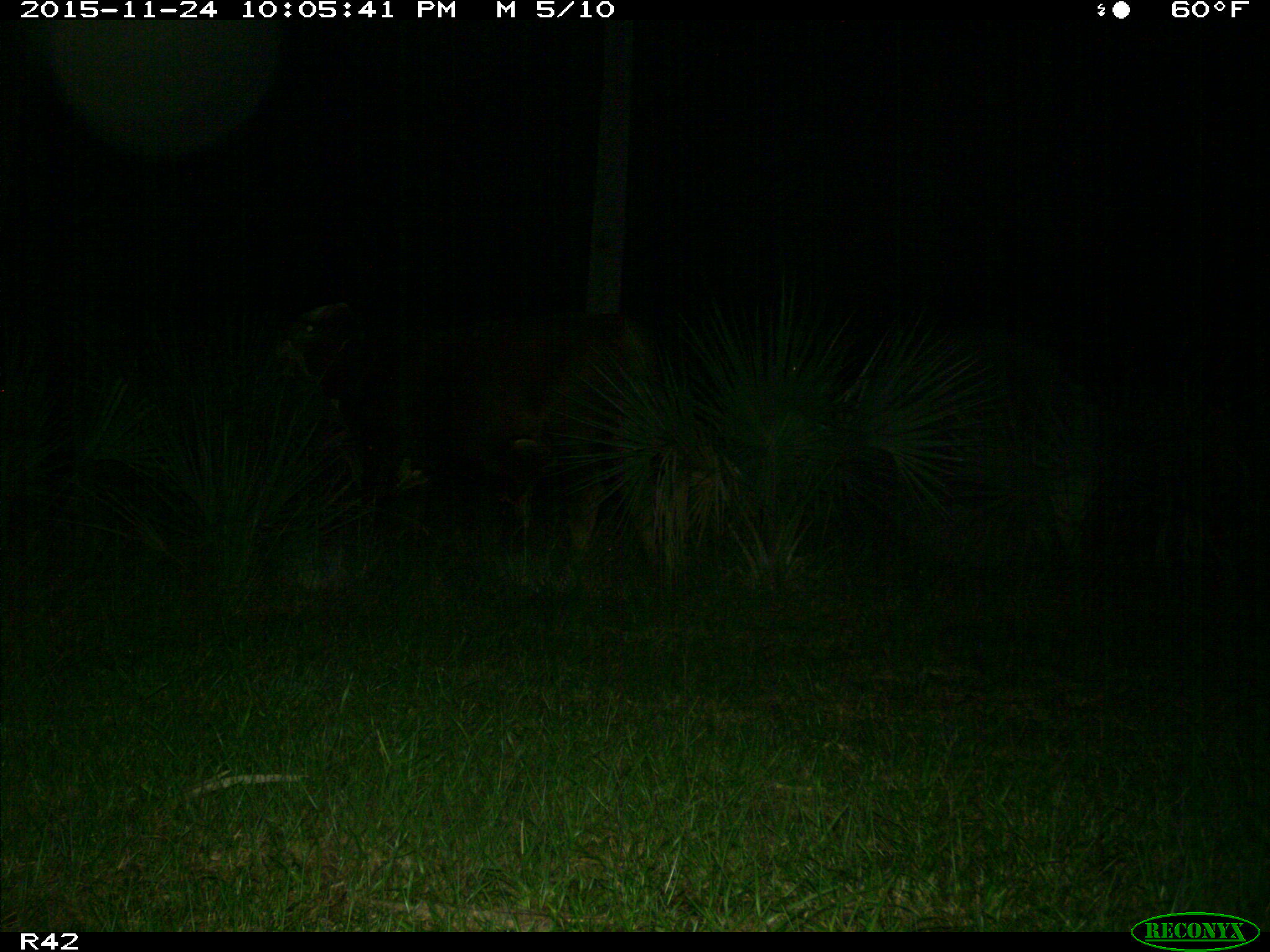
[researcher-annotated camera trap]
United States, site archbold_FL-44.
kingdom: Animalia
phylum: Chordata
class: Mammalia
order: Artiodactyla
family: Bovidae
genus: Bos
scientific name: Bos taurus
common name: domestic cow